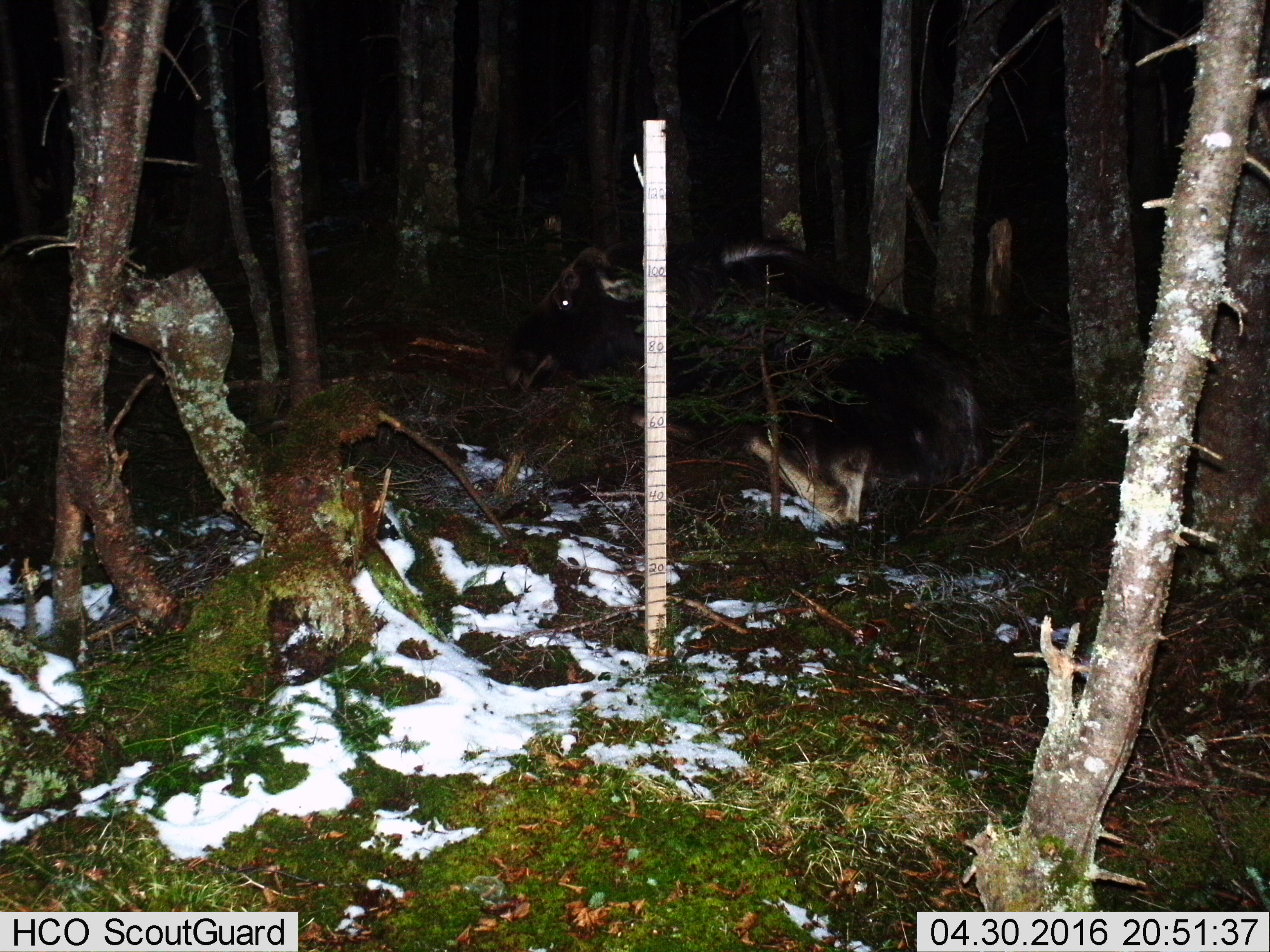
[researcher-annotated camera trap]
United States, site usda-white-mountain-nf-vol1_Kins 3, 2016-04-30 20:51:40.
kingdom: Animalia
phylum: Chordata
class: Mammalia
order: Artiodactyla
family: Cervidae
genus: Alces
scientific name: Alces alces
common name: moose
Moose (Alces alces).